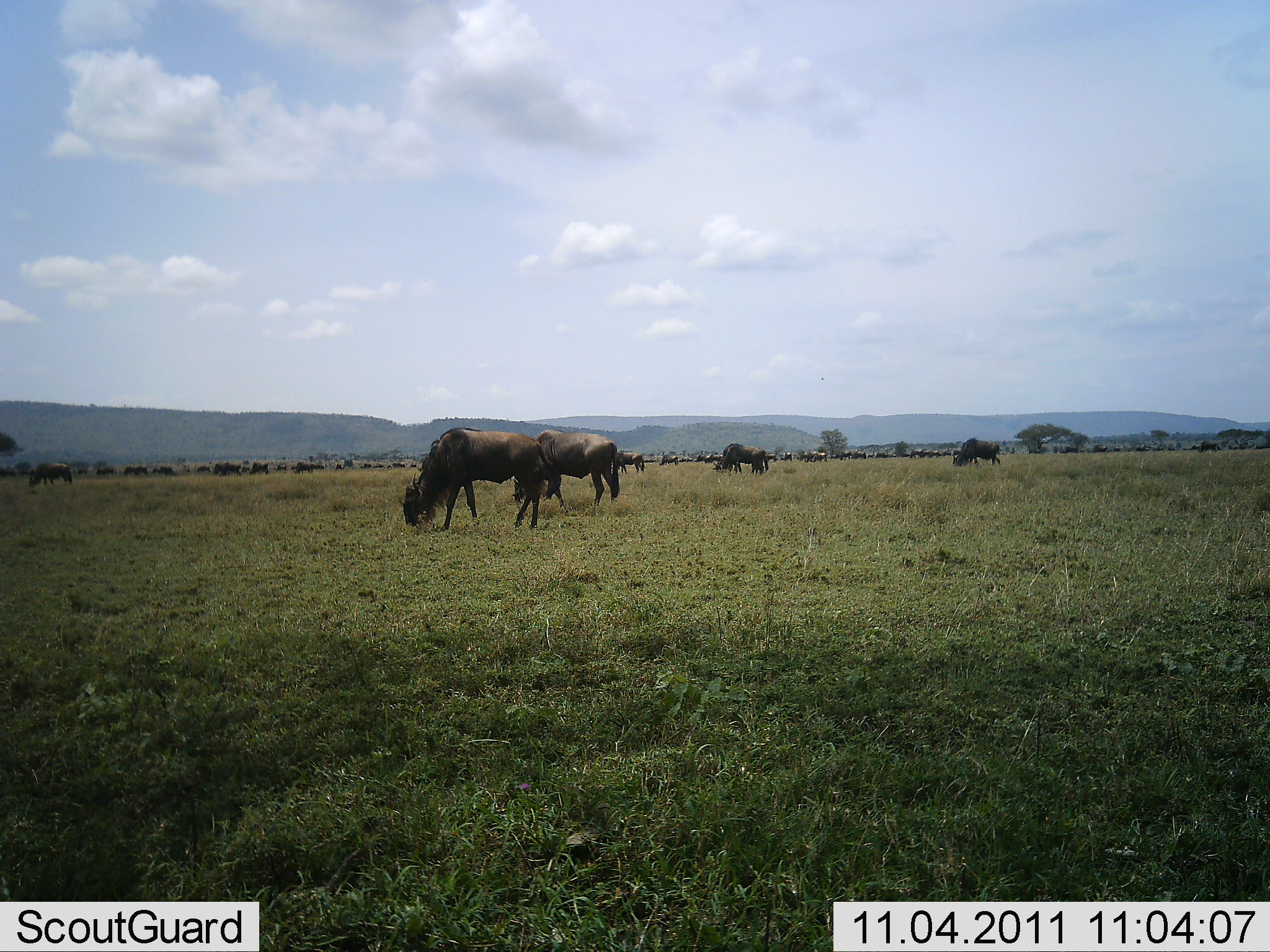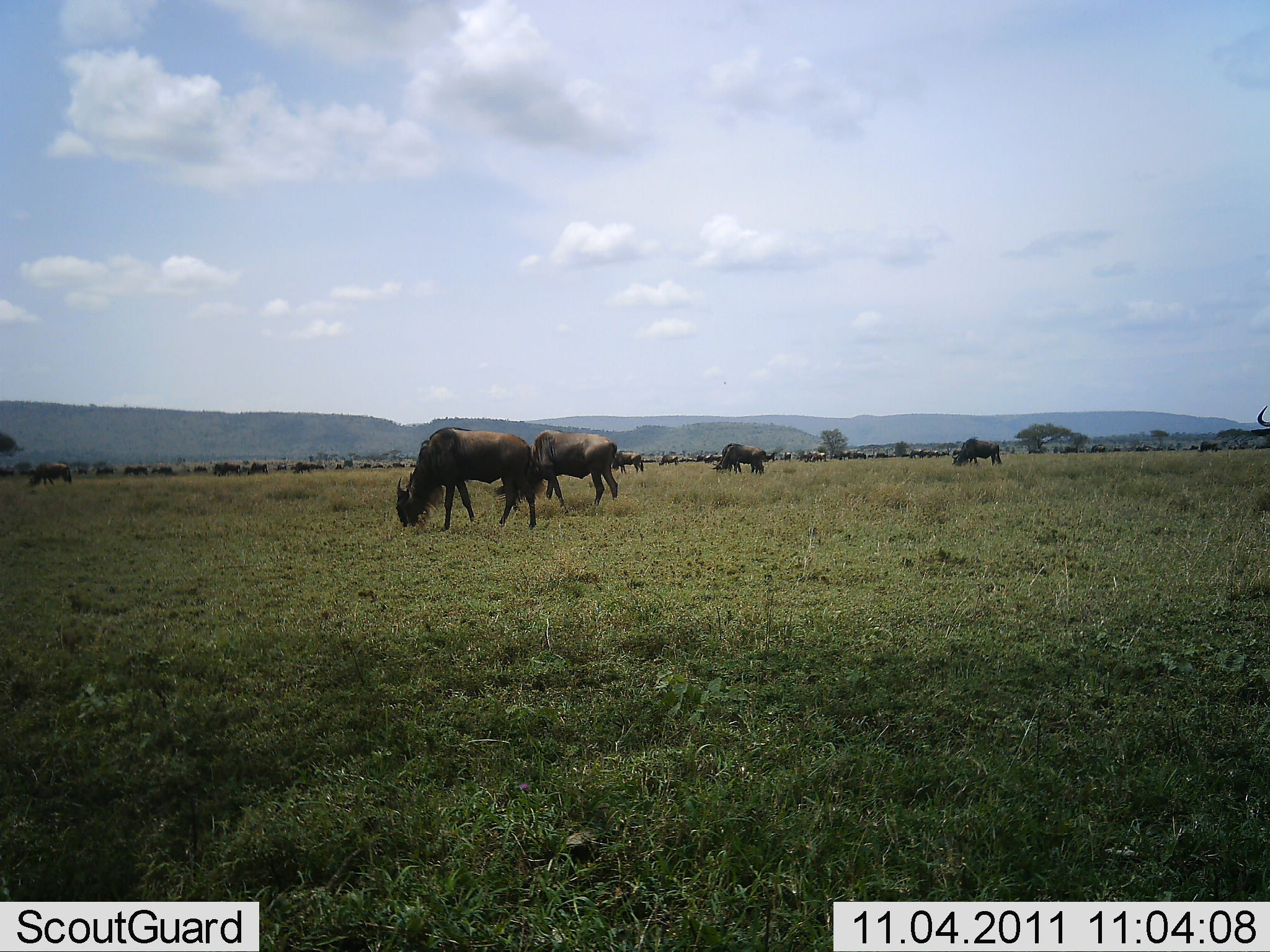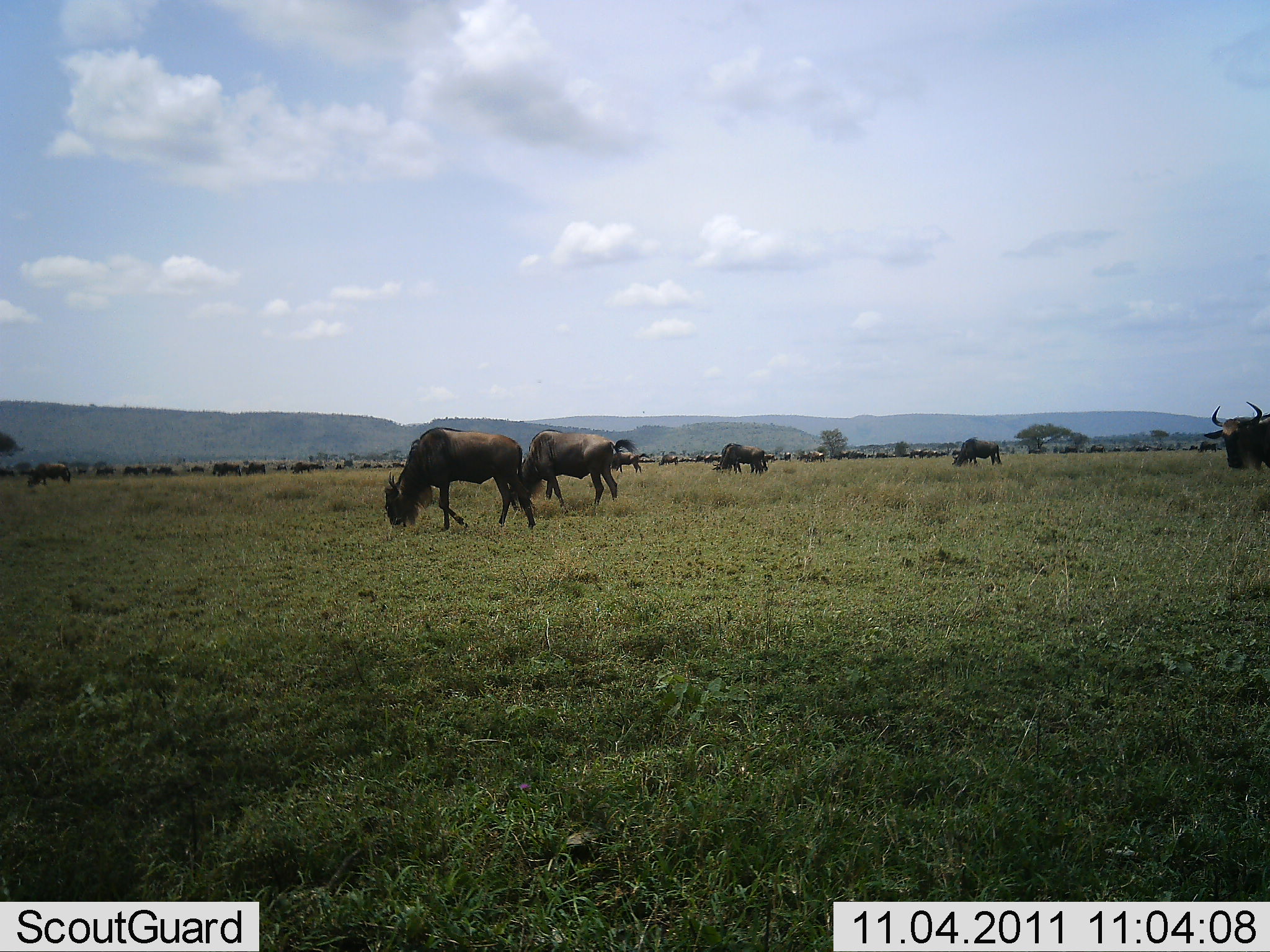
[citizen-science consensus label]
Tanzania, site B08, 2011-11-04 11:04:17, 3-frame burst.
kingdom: Animalia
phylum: Chordata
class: Mammalia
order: Artiodactyla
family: Bovidae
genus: Connochaetes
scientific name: Connochaetes taurinus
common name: blue wildebeest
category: wildebeest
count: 11-50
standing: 46%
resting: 0%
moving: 23%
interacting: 0%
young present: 0%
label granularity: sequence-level